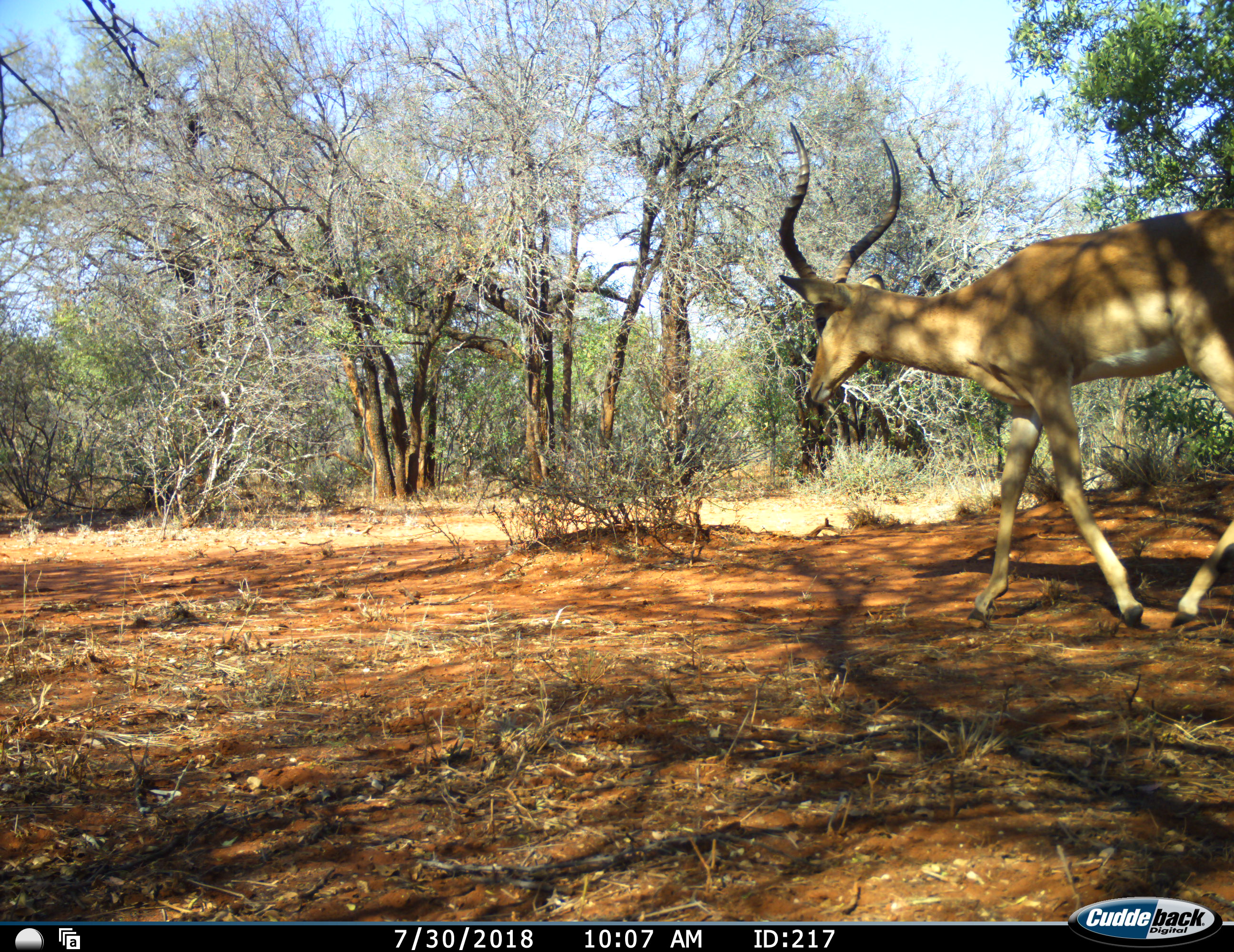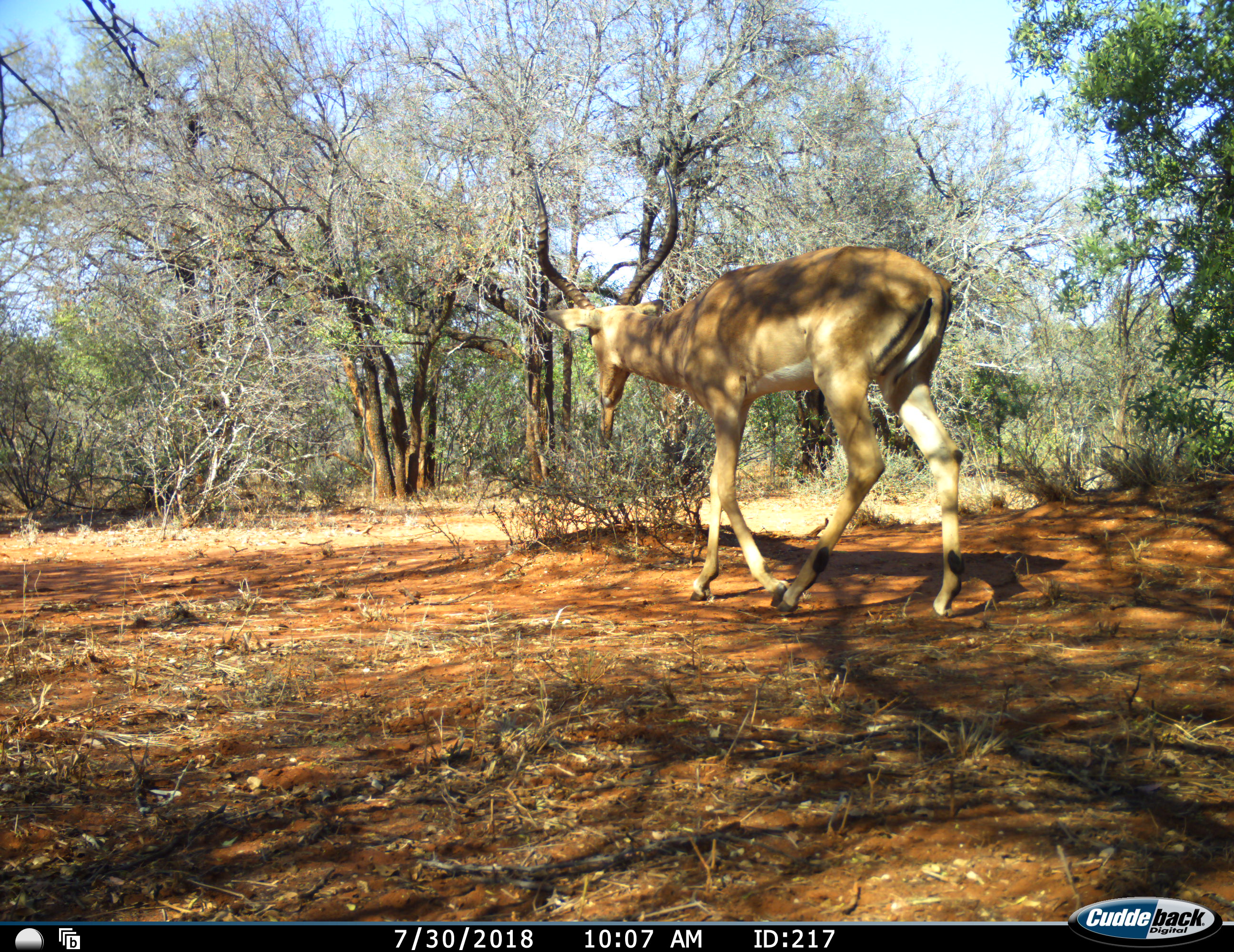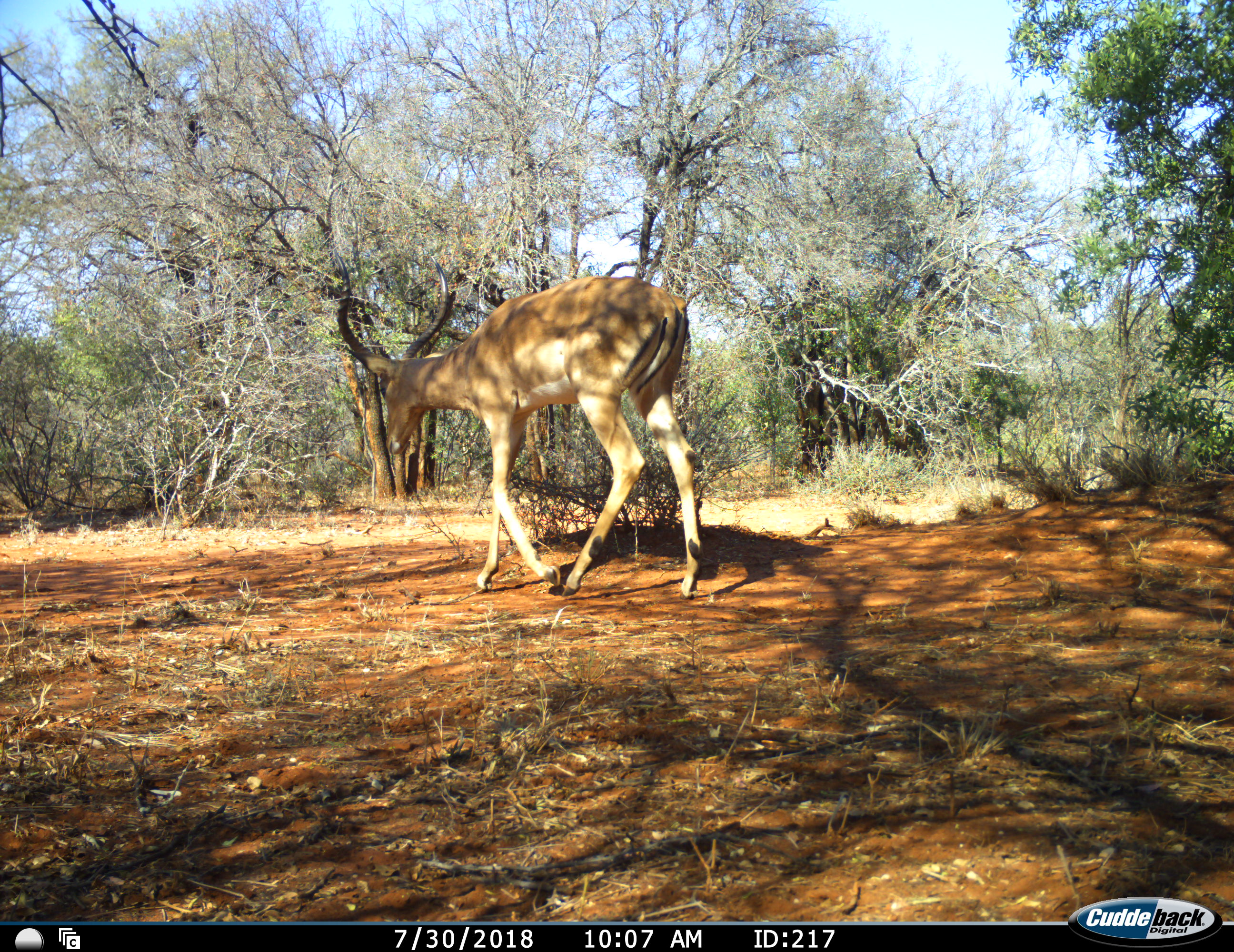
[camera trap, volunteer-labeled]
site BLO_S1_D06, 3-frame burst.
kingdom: Animalia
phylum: Chordata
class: Mammalia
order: Artiodactyla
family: Bovidae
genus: Aepyceros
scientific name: Aepyceros melampus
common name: impala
Impala (Aepyceros melampus), count 1. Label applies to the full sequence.